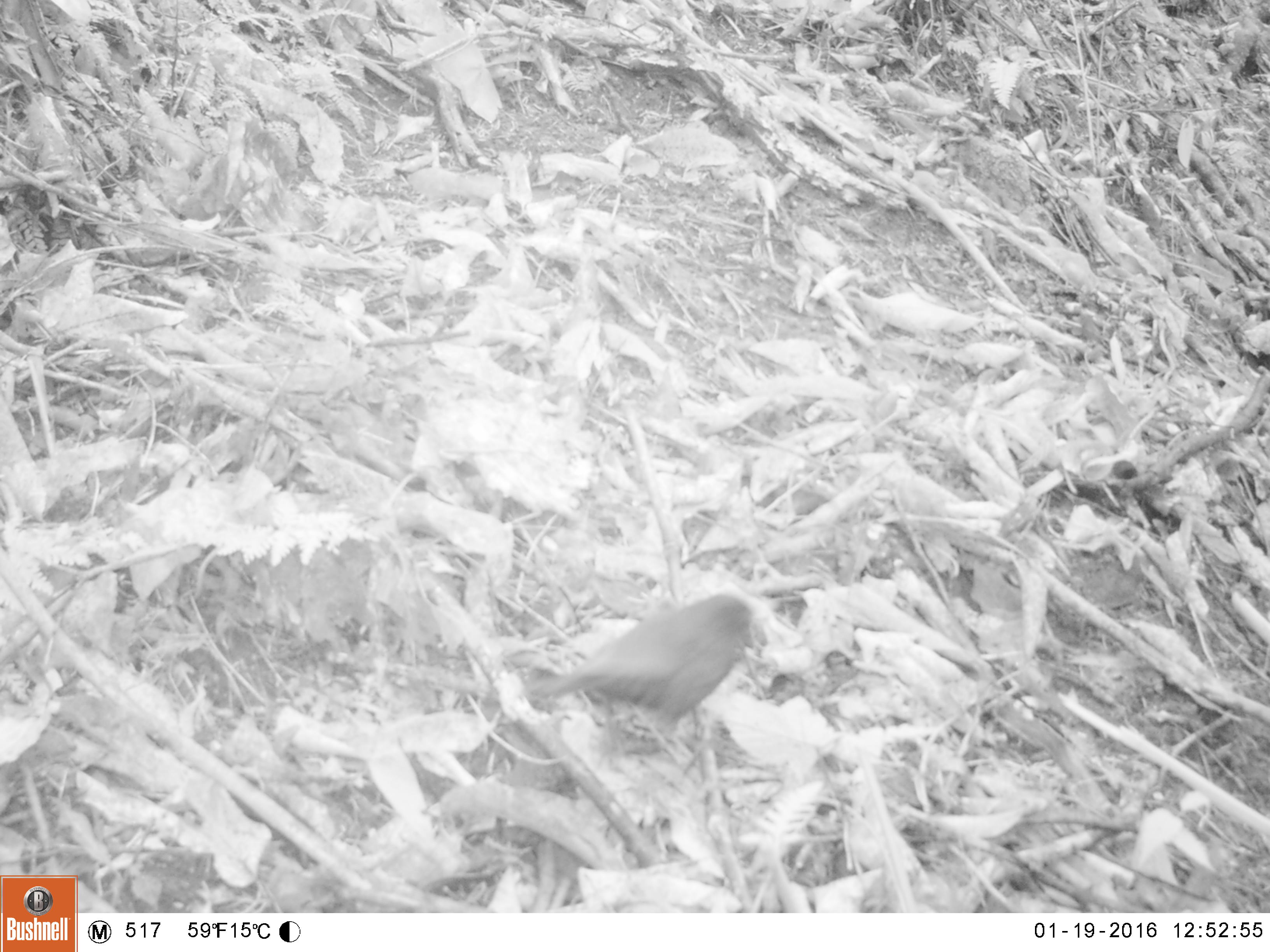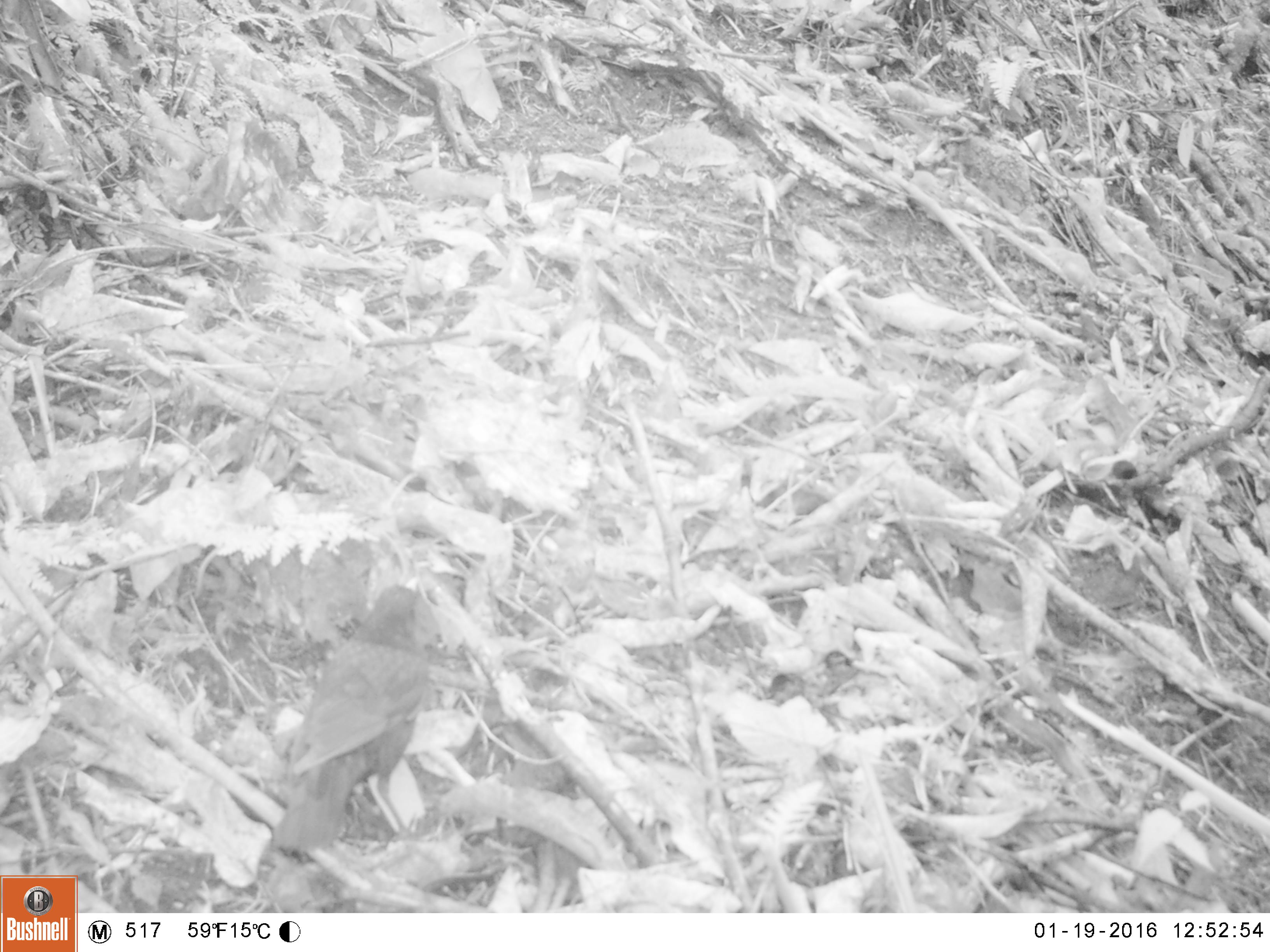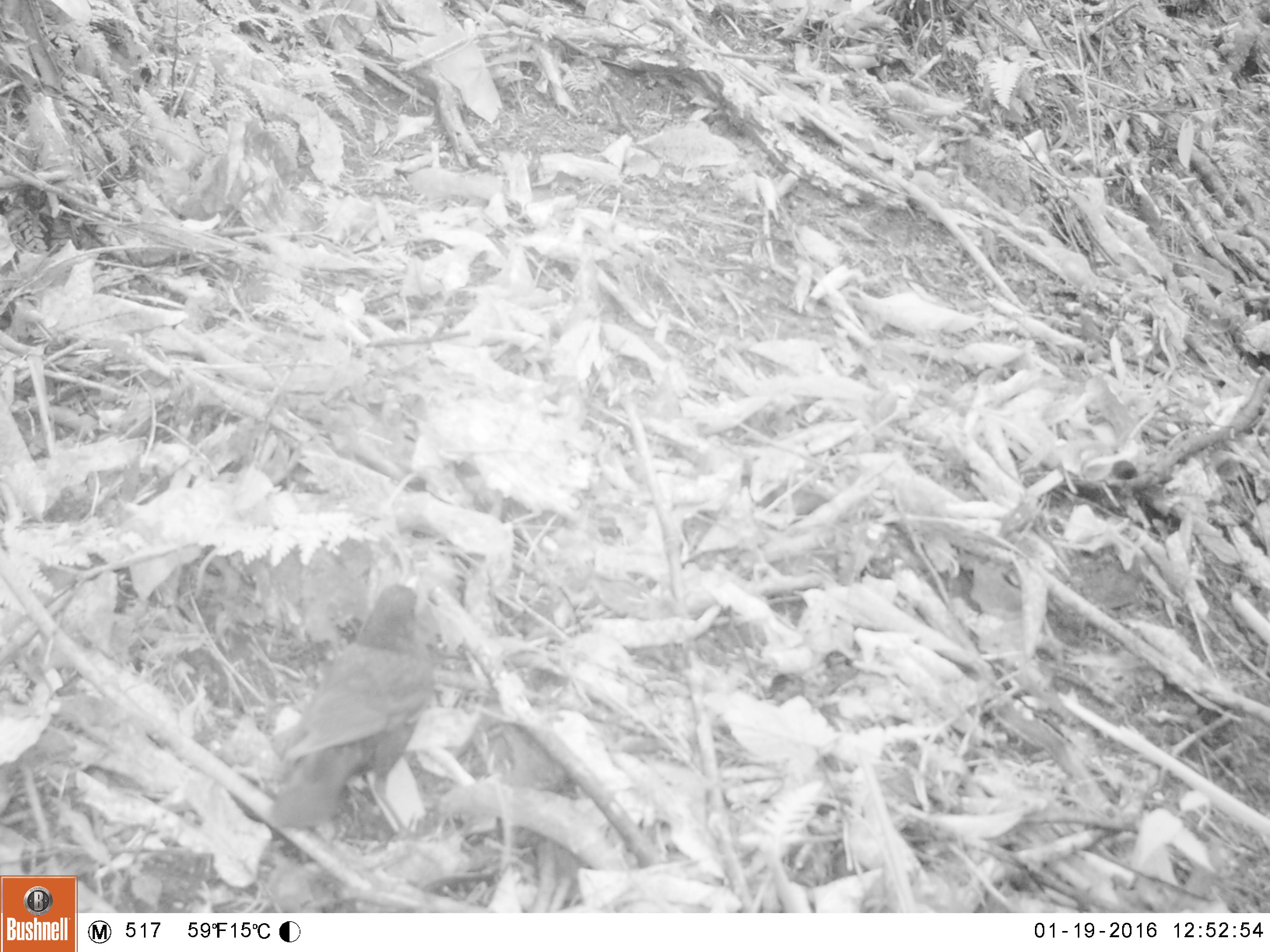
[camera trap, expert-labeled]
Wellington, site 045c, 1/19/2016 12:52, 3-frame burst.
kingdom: Animalia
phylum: Chordata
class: Aves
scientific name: Aves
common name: bird